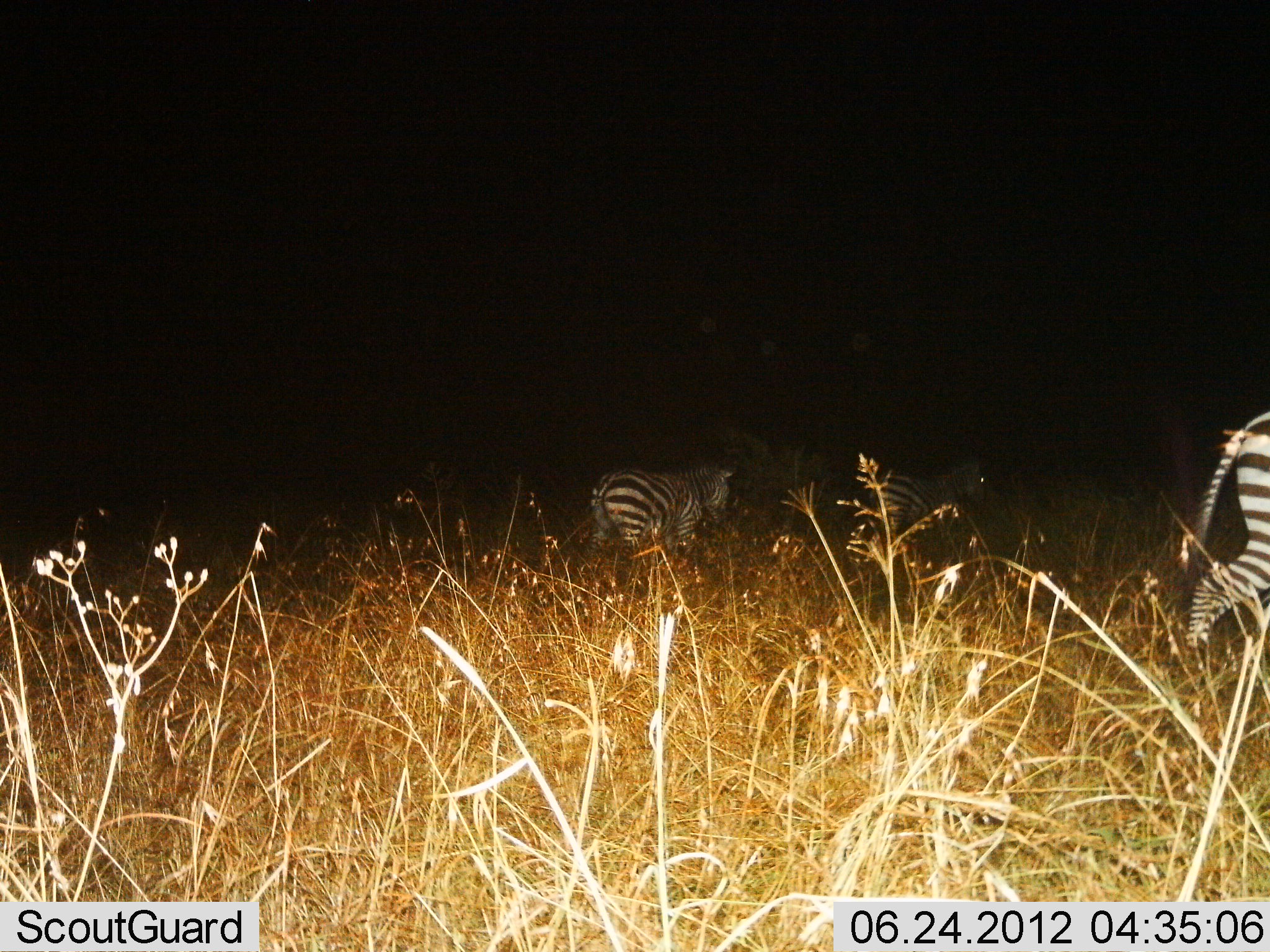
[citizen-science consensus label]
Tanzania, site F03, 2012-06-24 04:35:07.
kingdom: Animalia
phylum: Chordata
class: Mammalia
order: Perissodactyla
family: Equidae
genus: Equus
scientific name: Equus quagga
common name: plains zebra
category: zebra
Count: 3.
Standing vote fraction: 40%.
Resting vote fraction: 0%.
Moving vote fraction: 90%.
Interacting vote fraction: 0%.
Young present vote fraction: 0%.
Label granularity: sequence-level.